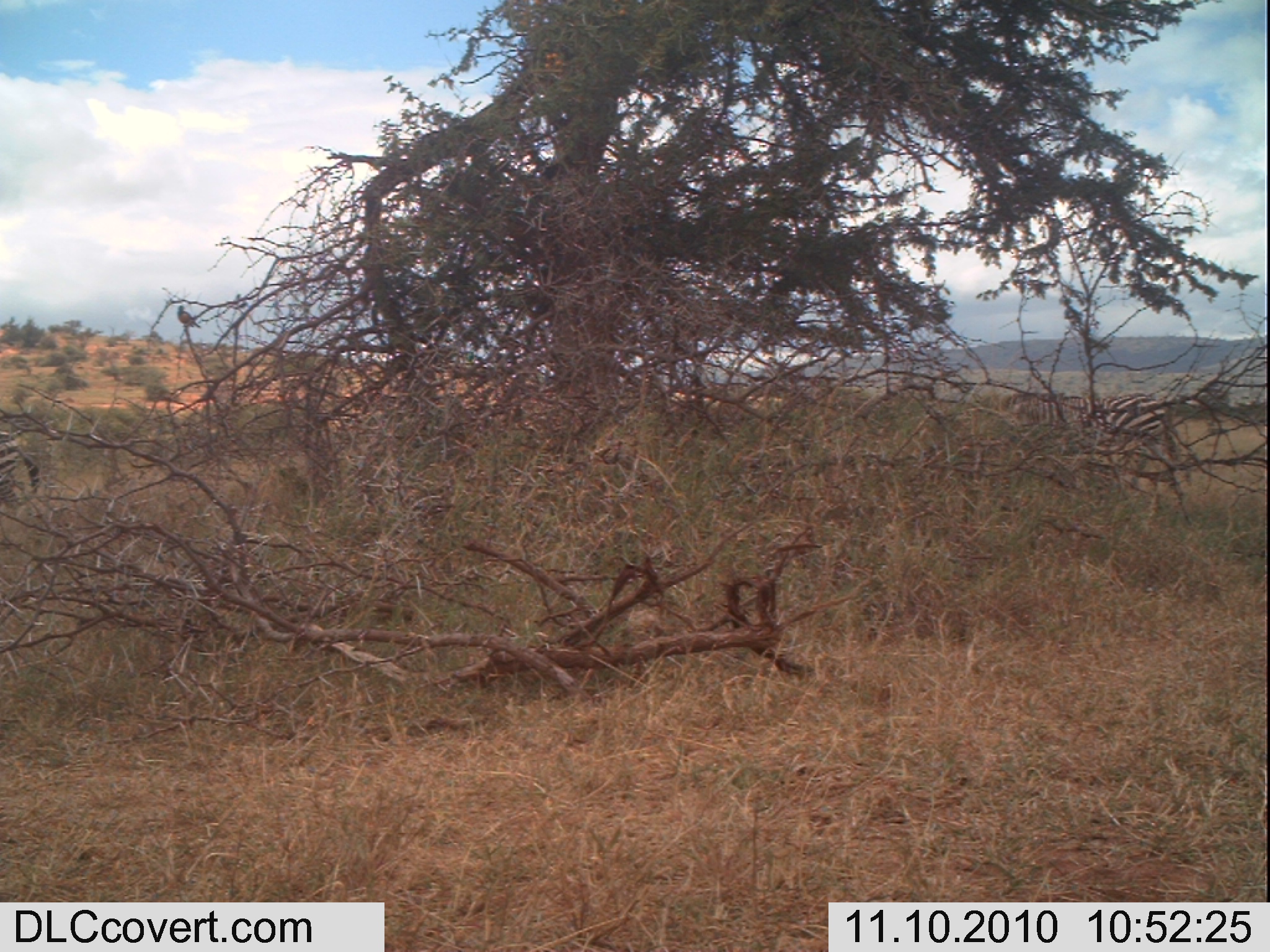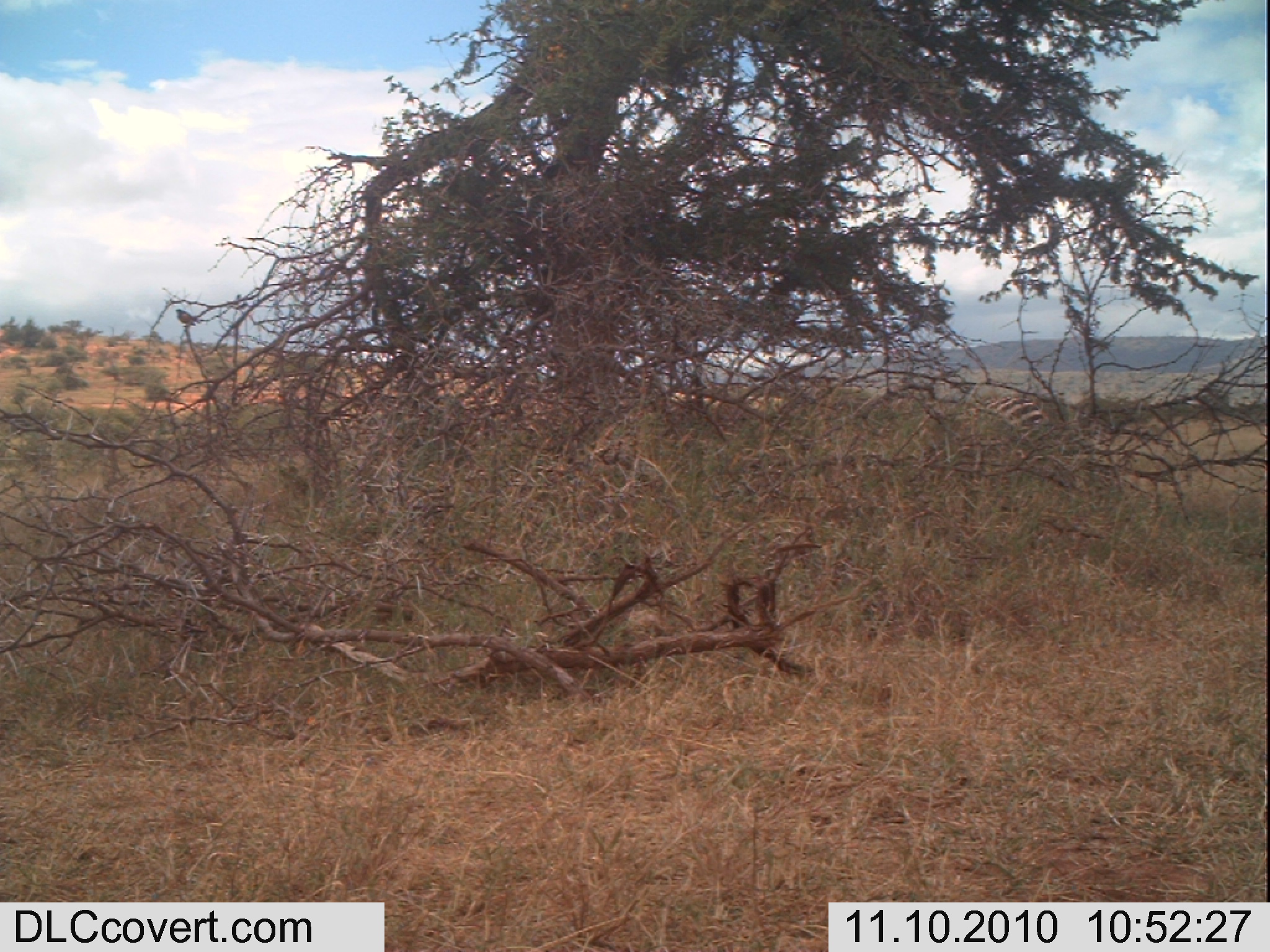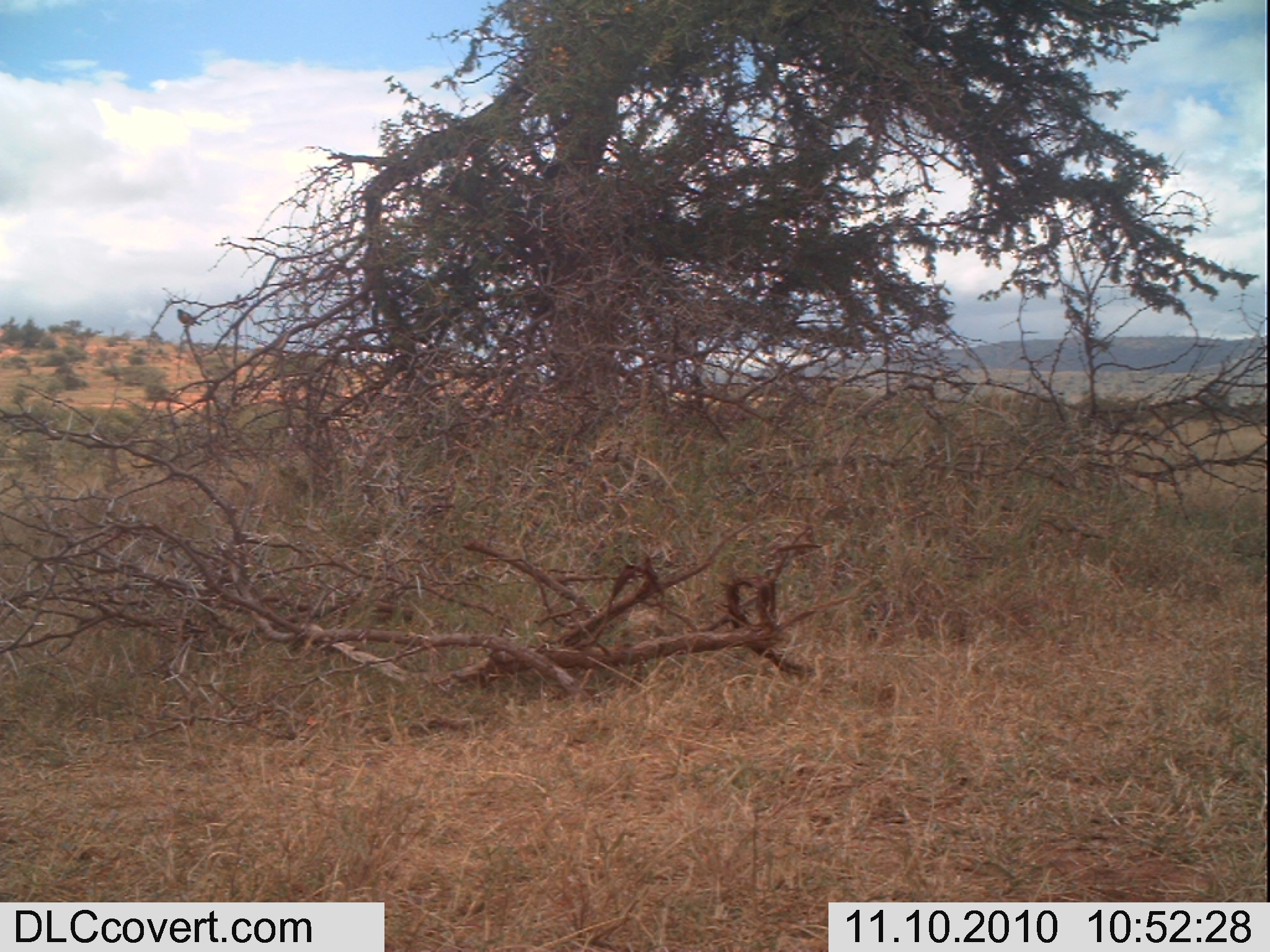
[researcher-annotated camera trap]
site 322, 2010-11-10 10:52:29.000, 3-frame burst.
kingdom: Animalia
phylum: Chordata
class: Mammalia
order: Perissodactyla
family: Equidae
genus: Equus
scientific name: Equus quagga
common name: plains zebra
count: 2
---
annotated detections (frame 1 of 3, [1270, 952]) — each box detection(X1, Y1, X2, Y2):
equus quagga: detection(1010, 393, 1173, 457); detection(0, 431, 40, 508); detection(1002, 391, 1082, 409); detection(177, 305, 201, 329)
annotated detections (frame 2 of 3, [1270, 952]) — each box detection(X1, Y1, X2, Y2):
equus quagga: detection(966, 397, 1045, 438)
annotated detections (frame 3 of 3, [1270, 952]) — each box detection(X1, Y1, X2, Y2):
unknown: detection(177, 307, 202, 326)